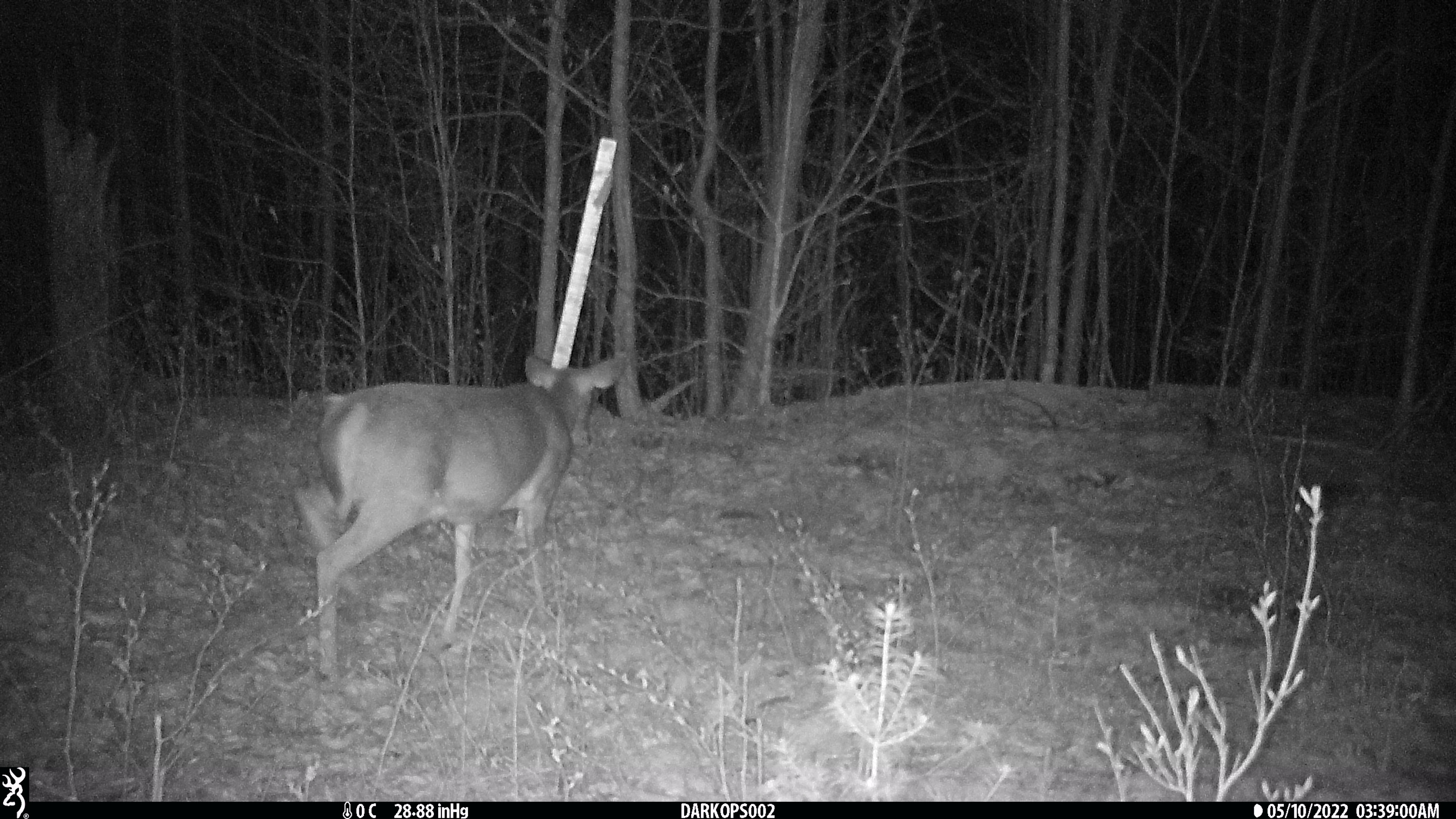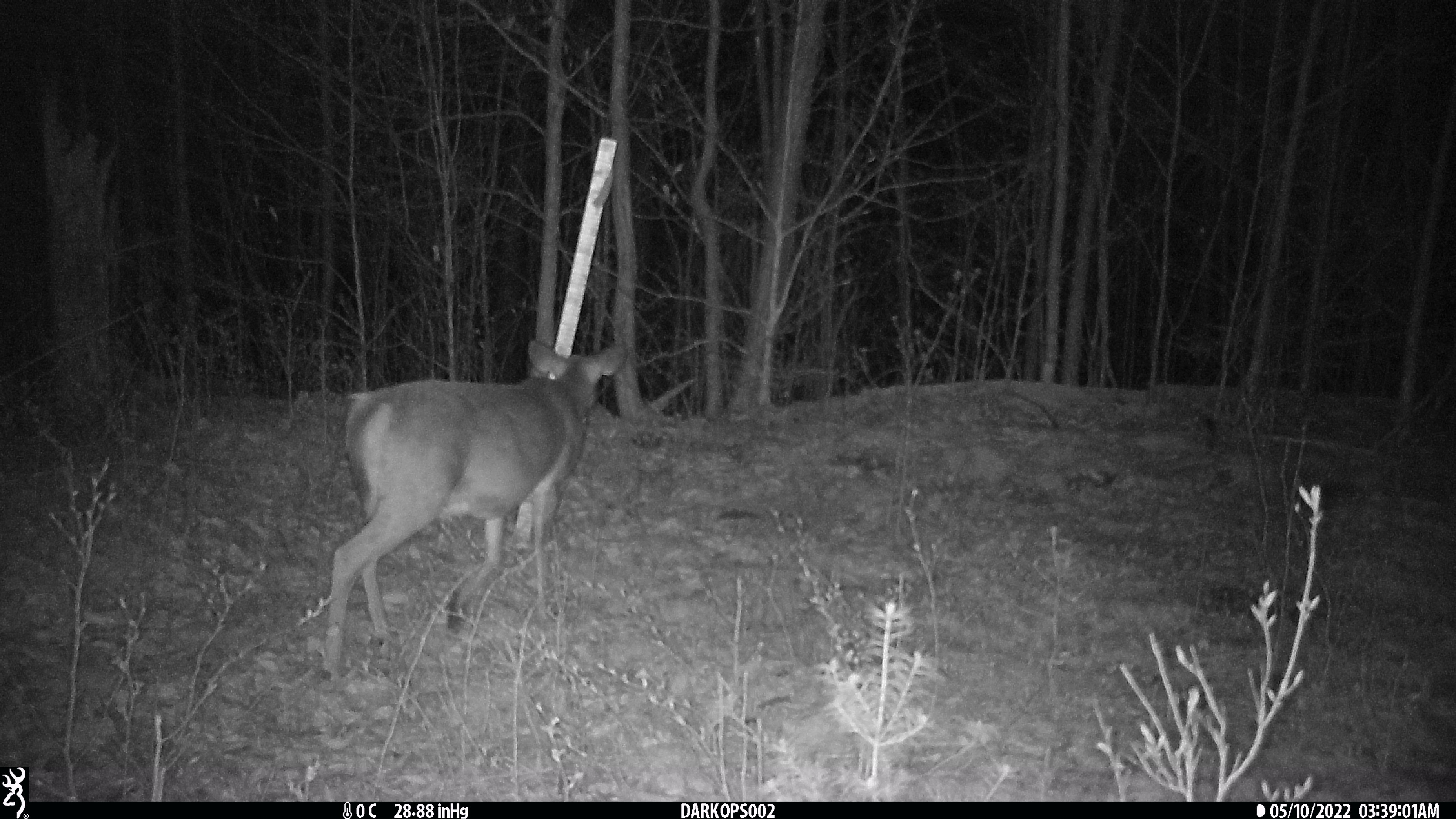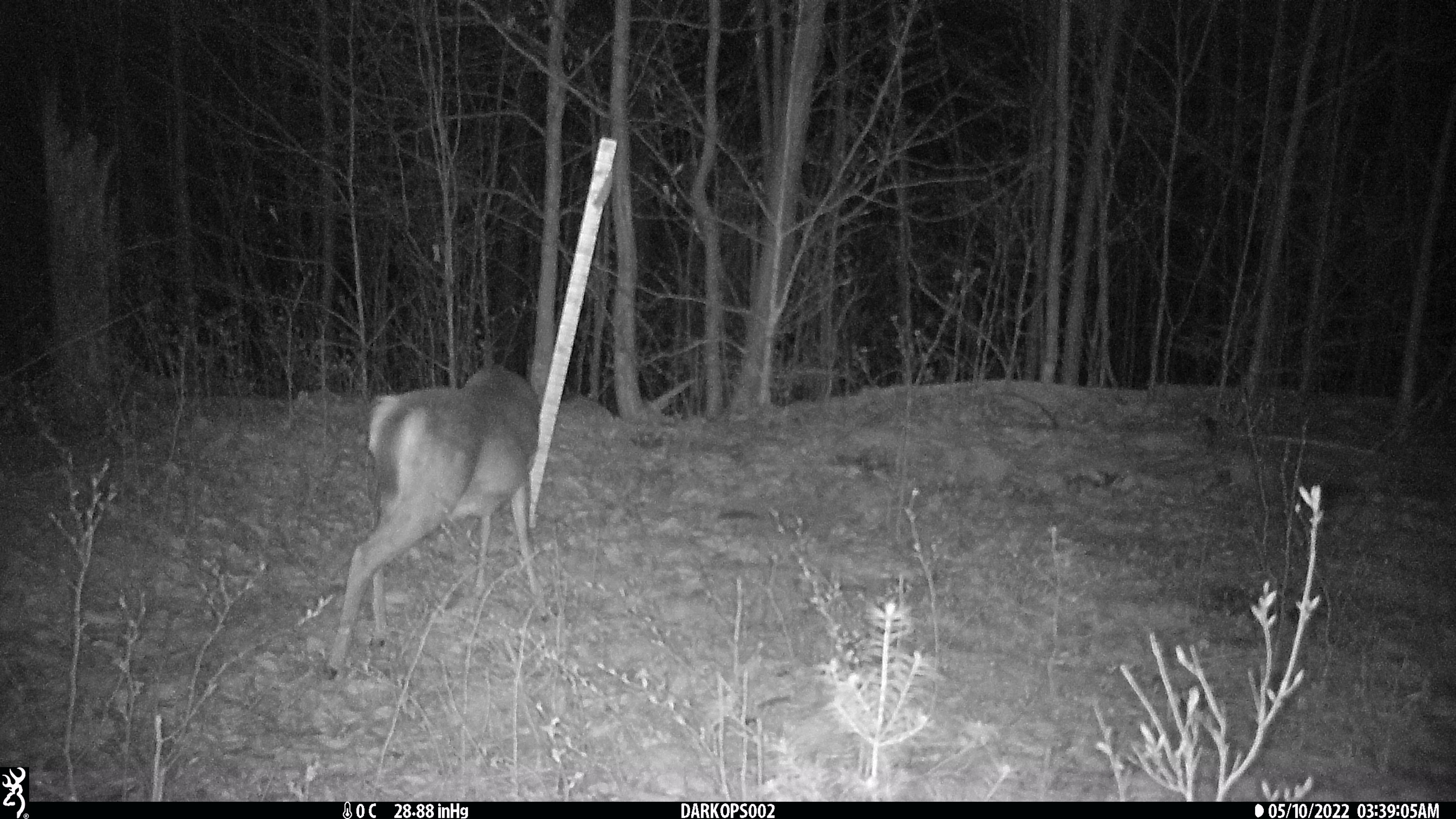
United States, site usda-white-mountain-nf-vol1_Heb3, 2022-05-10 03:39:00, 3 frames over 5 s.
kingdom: Animalia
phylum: Chordata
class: Mammalia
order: Artiodactyla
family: Cervidae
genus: Odocoileus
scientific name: Odocoileus virginianus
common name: white-tailed deer